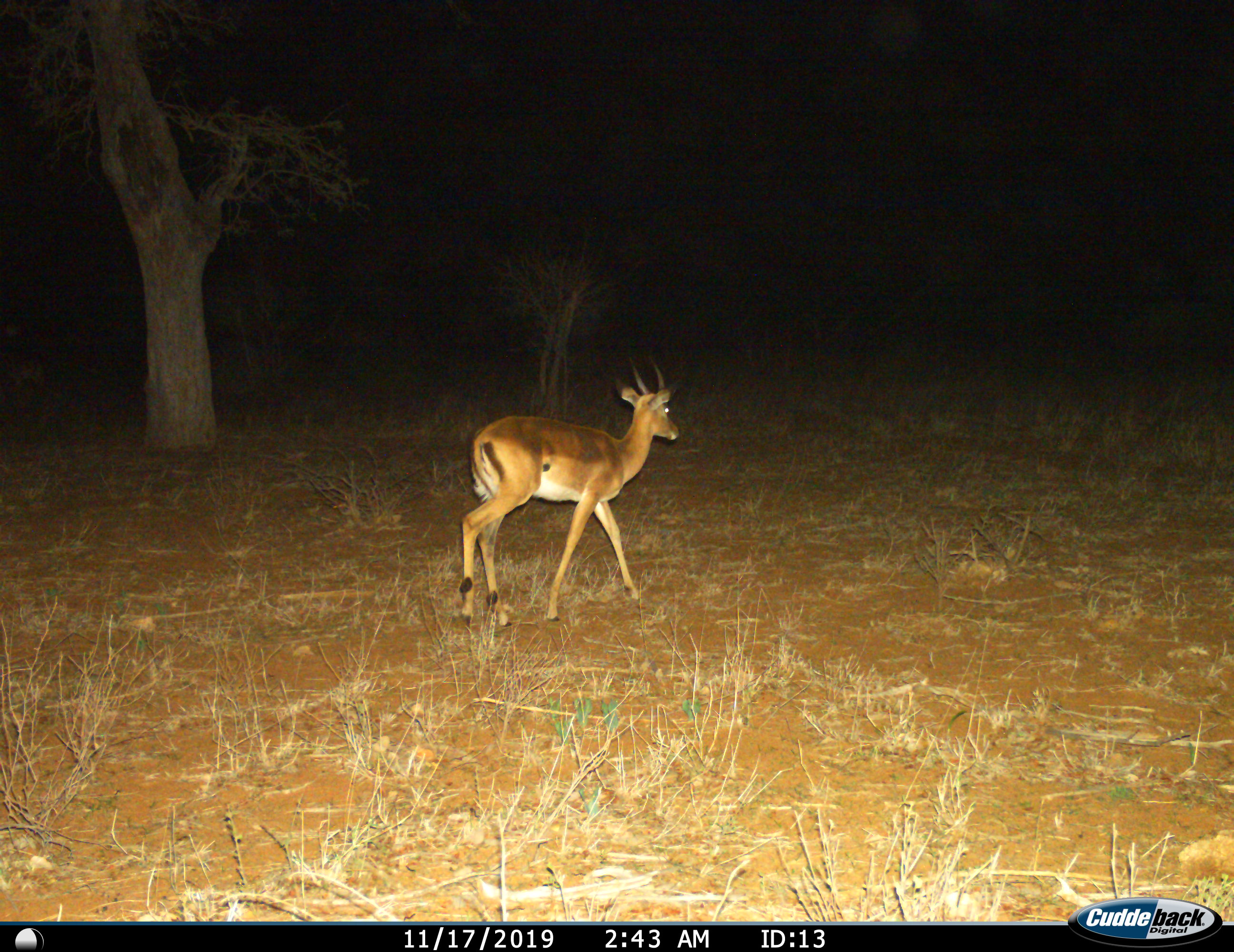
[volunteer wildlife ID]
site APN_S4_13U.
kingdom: Animalia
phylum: Chordata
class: Mammalia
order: Artiodactyla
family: Bovidae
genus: Aepyceros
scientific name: Aepyceros melampus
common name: impala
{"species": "impala (Aepyceros melampus)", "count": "1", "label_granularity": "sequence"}